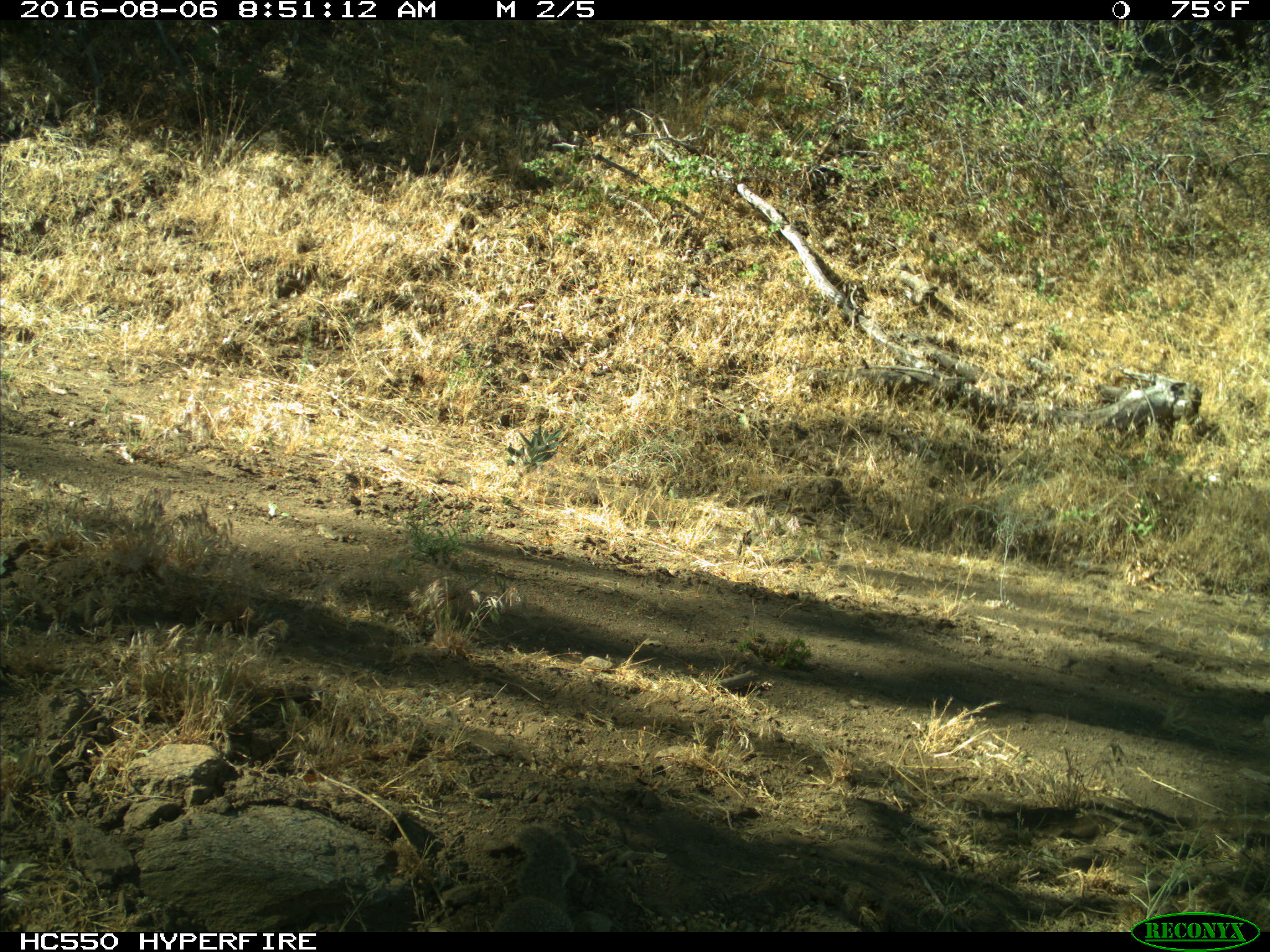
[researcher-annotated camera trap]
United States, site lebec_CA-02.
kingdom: Animalia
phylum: Chordata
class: Mammalia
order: Rodentia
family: Sciuridae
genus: Otospermophilus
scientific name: Otospermophilus beecheyi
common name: california ground squirrel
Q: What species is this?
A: Otospermophilus beecheyi (california ground squirrel).